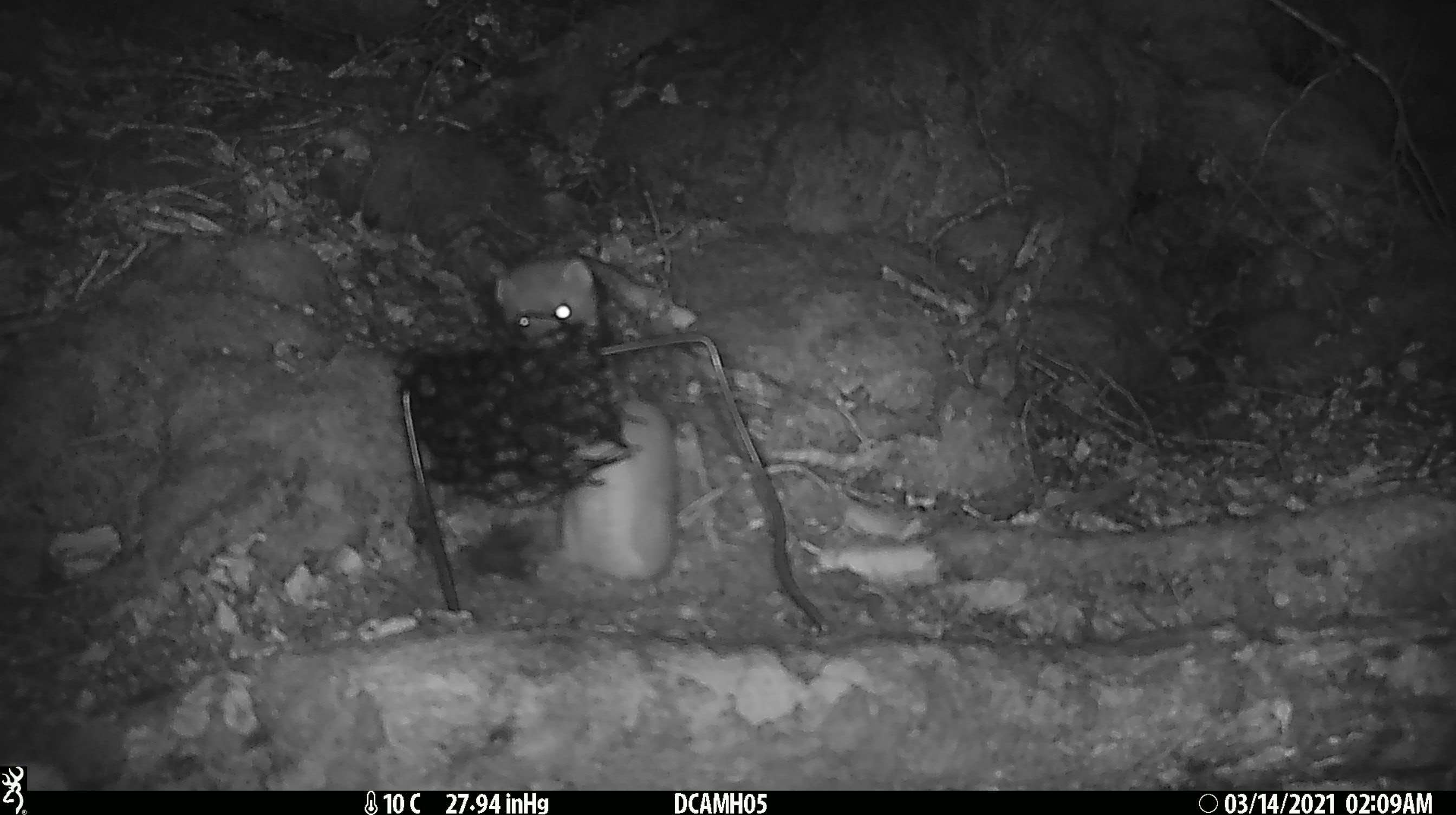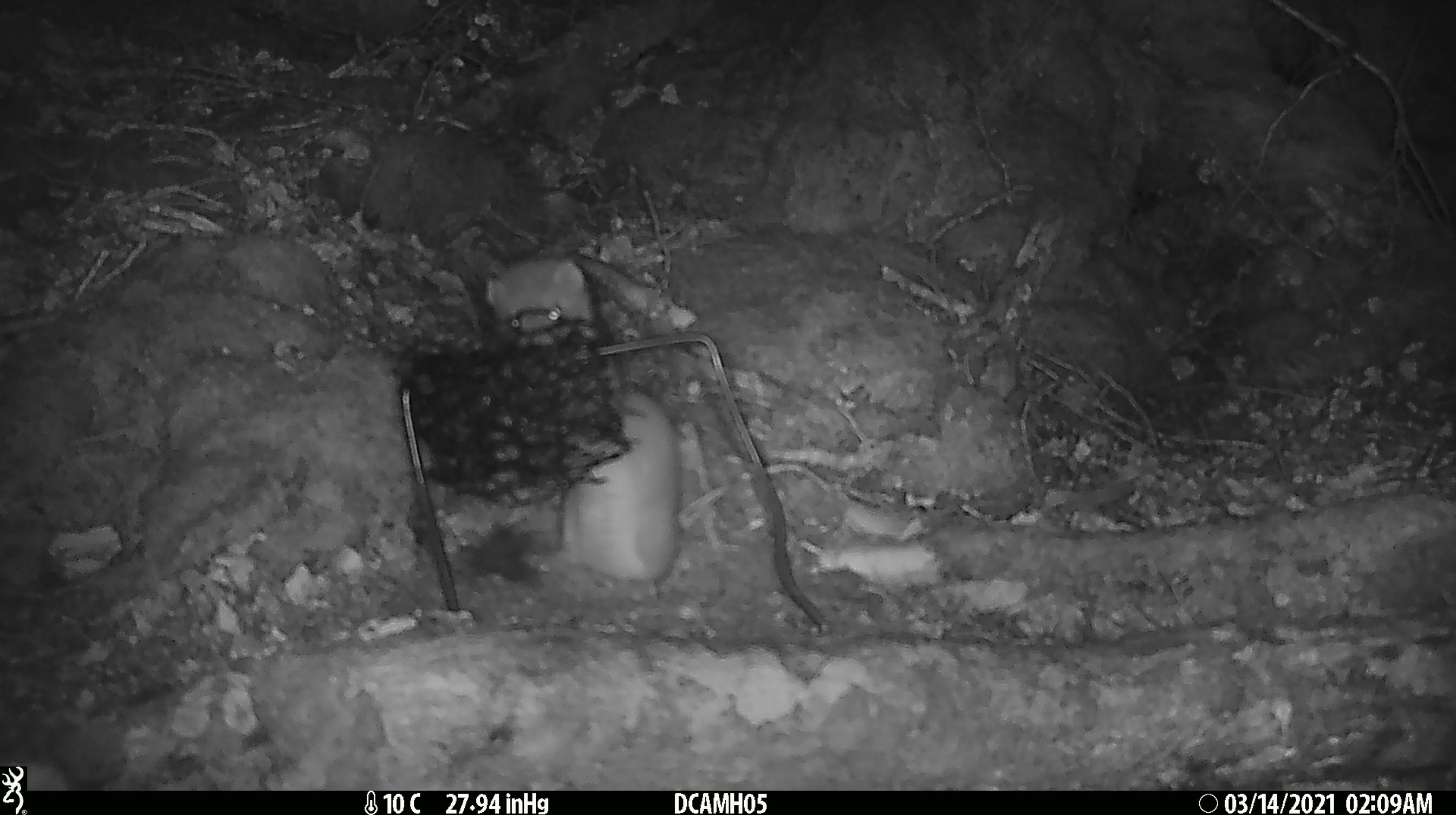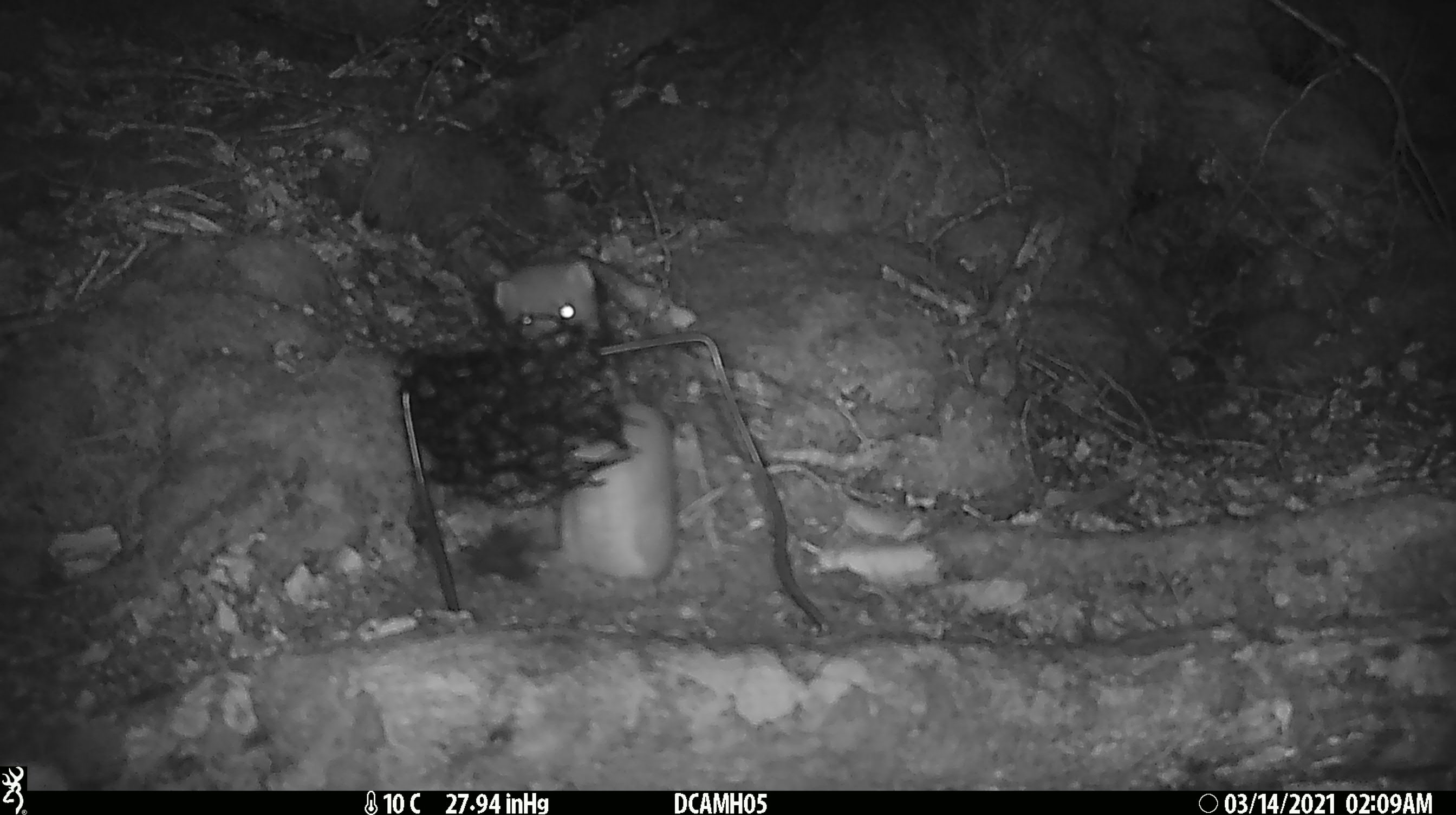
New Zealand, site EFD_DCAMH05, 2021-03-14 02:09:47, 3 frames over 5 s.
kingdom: Animalia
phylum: Chordata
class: Mammalia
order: Carnivora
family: Mustelidae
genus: Mustela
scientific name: Mustela erminea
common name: stoat